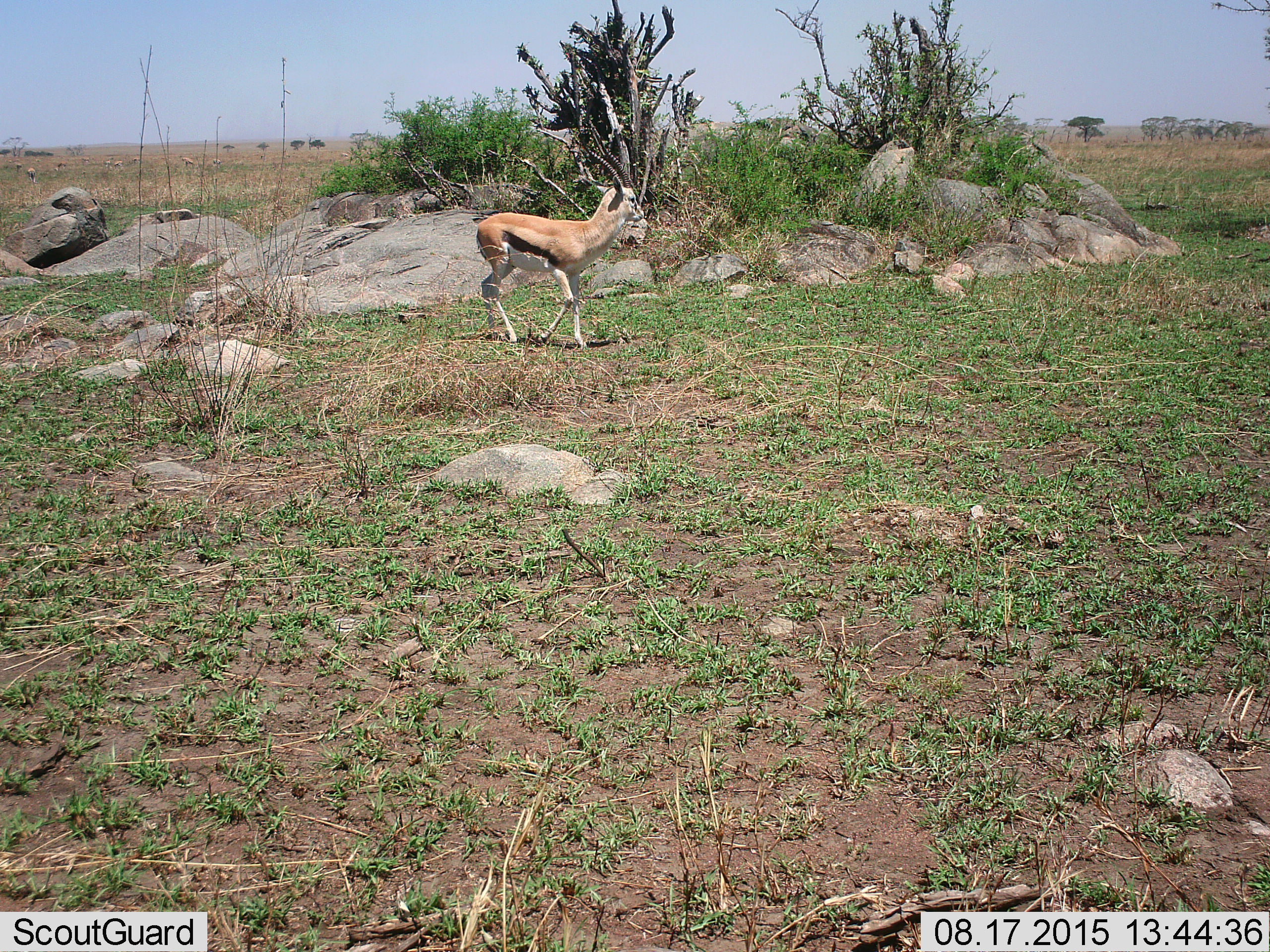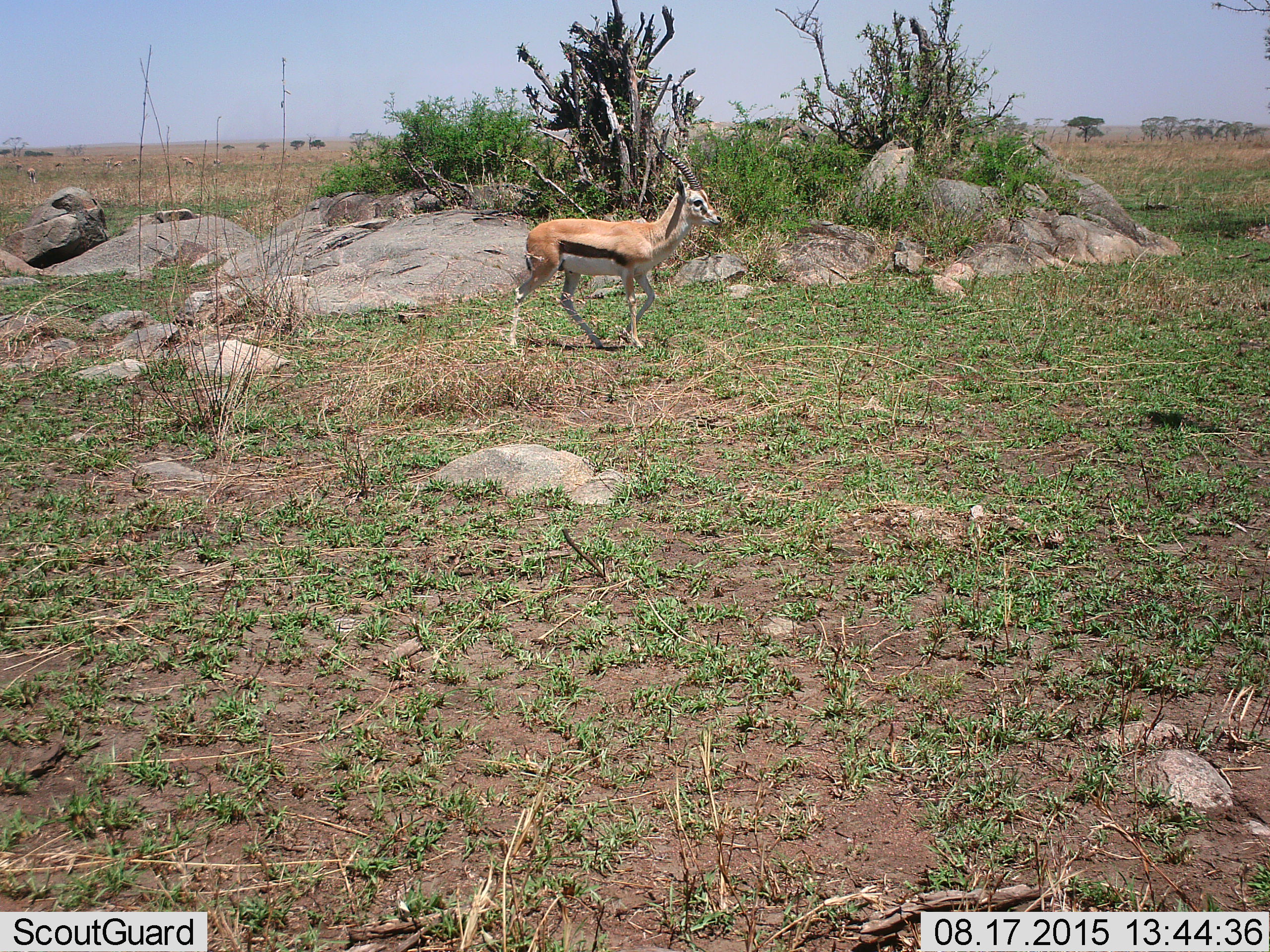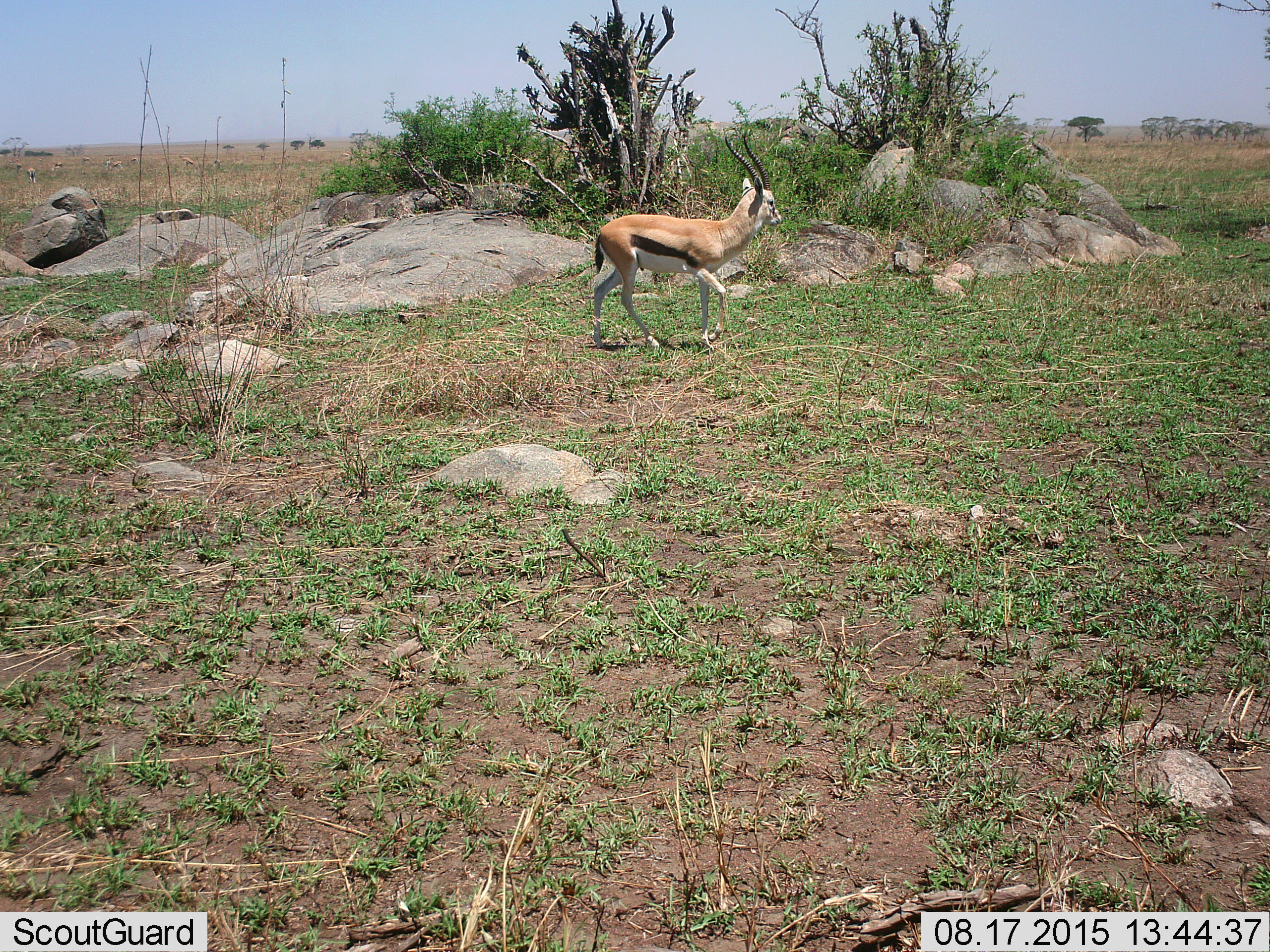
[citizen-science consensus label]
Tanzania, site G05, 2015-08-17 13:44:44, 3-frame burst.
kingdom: Animalia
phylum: Chordata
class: Mammalia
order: Artiodactyla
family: Bovidae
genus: Eudorcas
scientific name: Eudorcas thomsonii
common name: thomson's gazelle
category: gazellethomsons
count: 10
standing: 38%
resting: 0%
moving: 100%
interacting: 8%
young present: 8%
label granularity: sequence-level